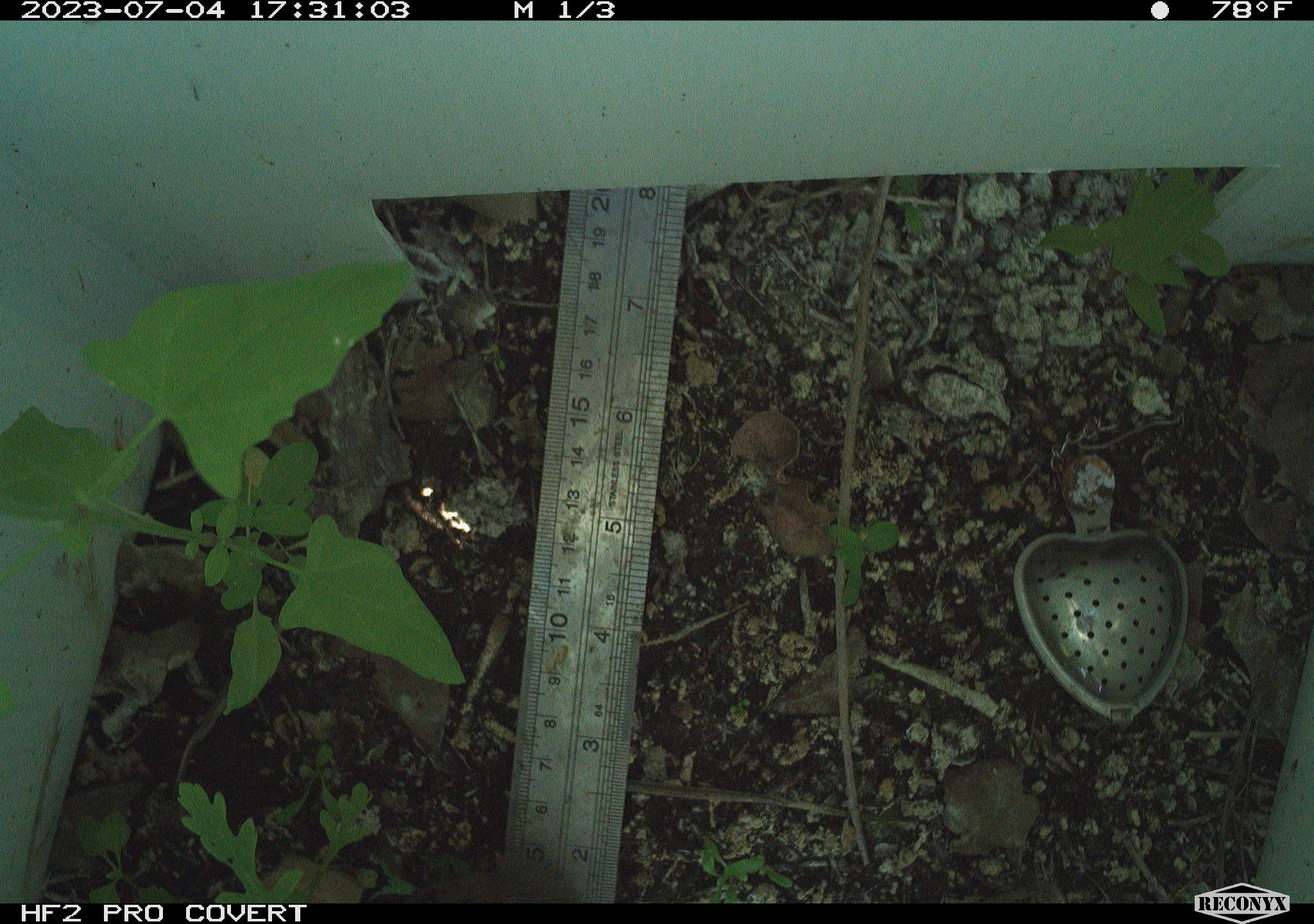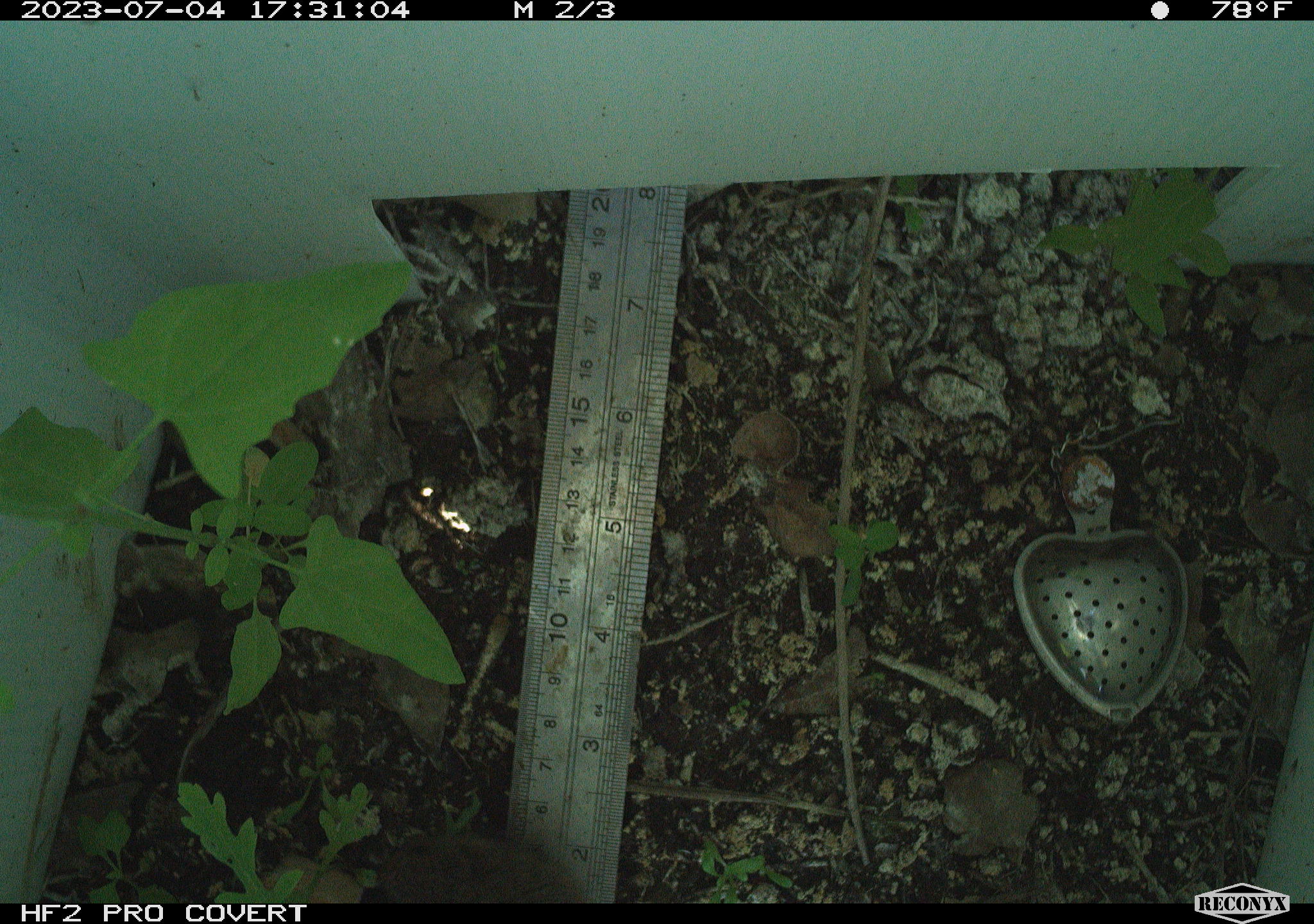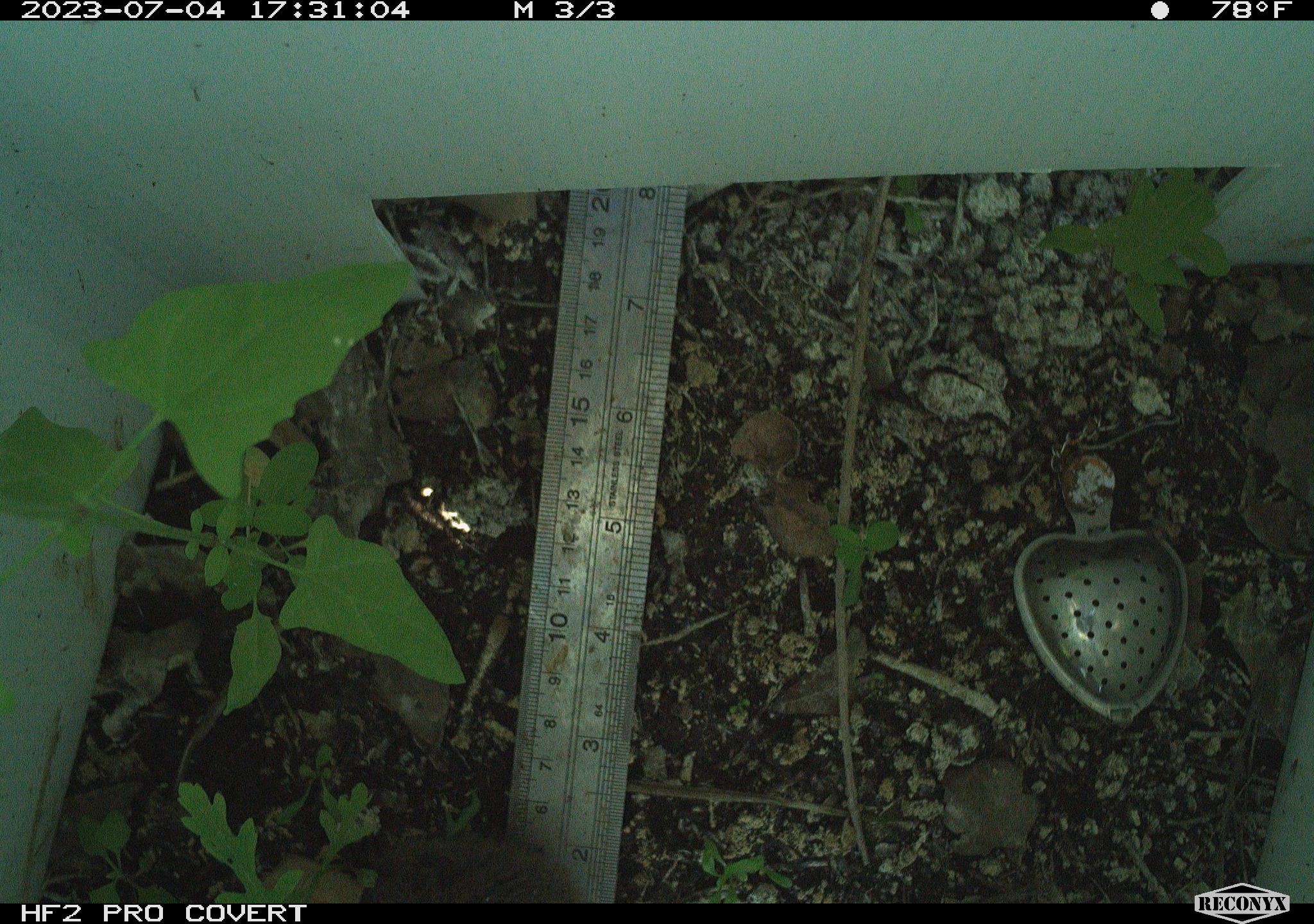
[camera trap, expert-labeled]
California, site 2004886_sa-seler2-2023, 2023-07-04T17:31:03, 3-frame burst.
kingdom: Animalia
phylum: Chordata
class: Mammalia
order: Rodentia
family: Cricetidae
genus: Microtus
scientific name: Microtus californicus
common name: california vole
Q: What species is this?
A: California vole (Microtus californicus).